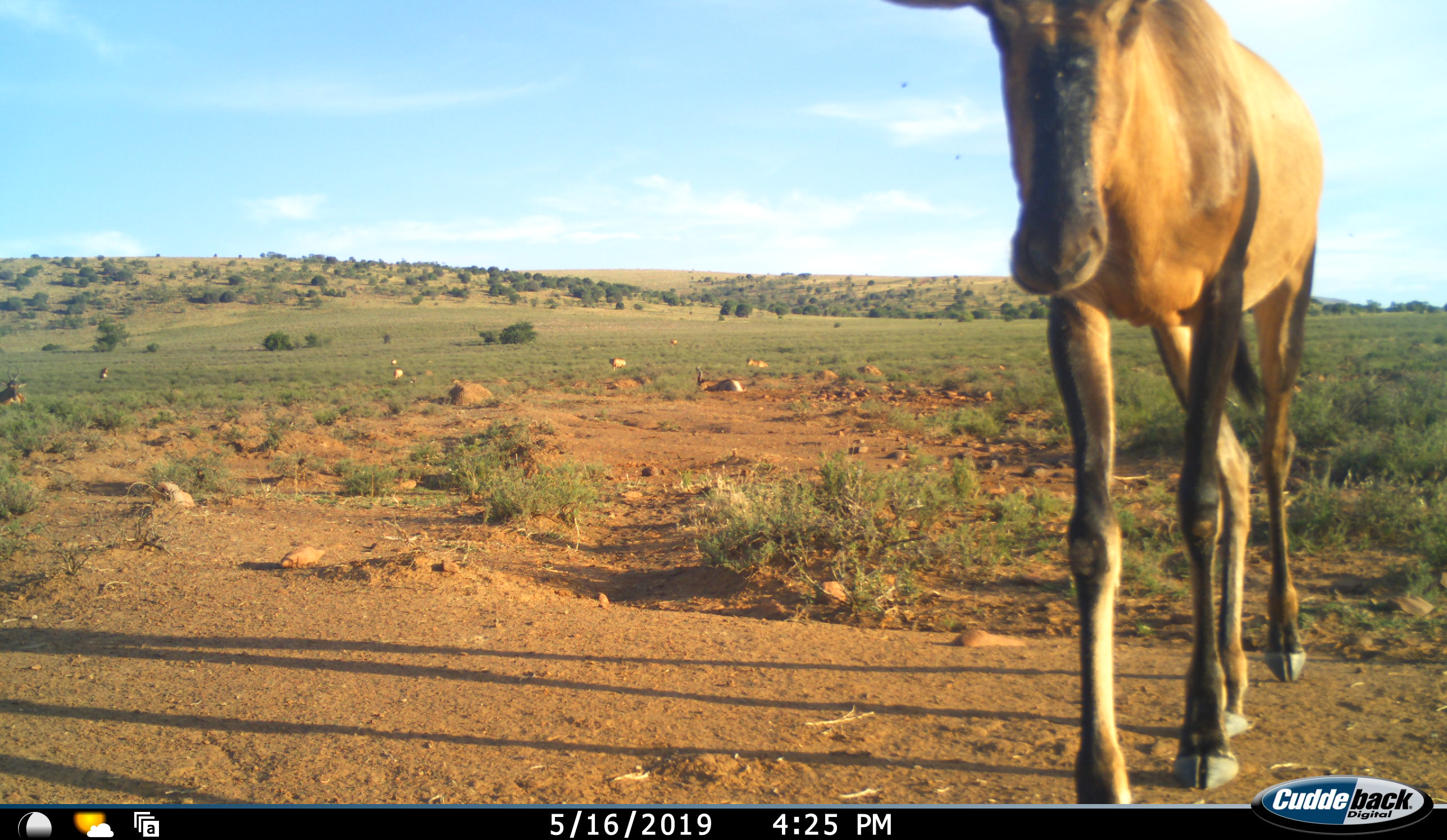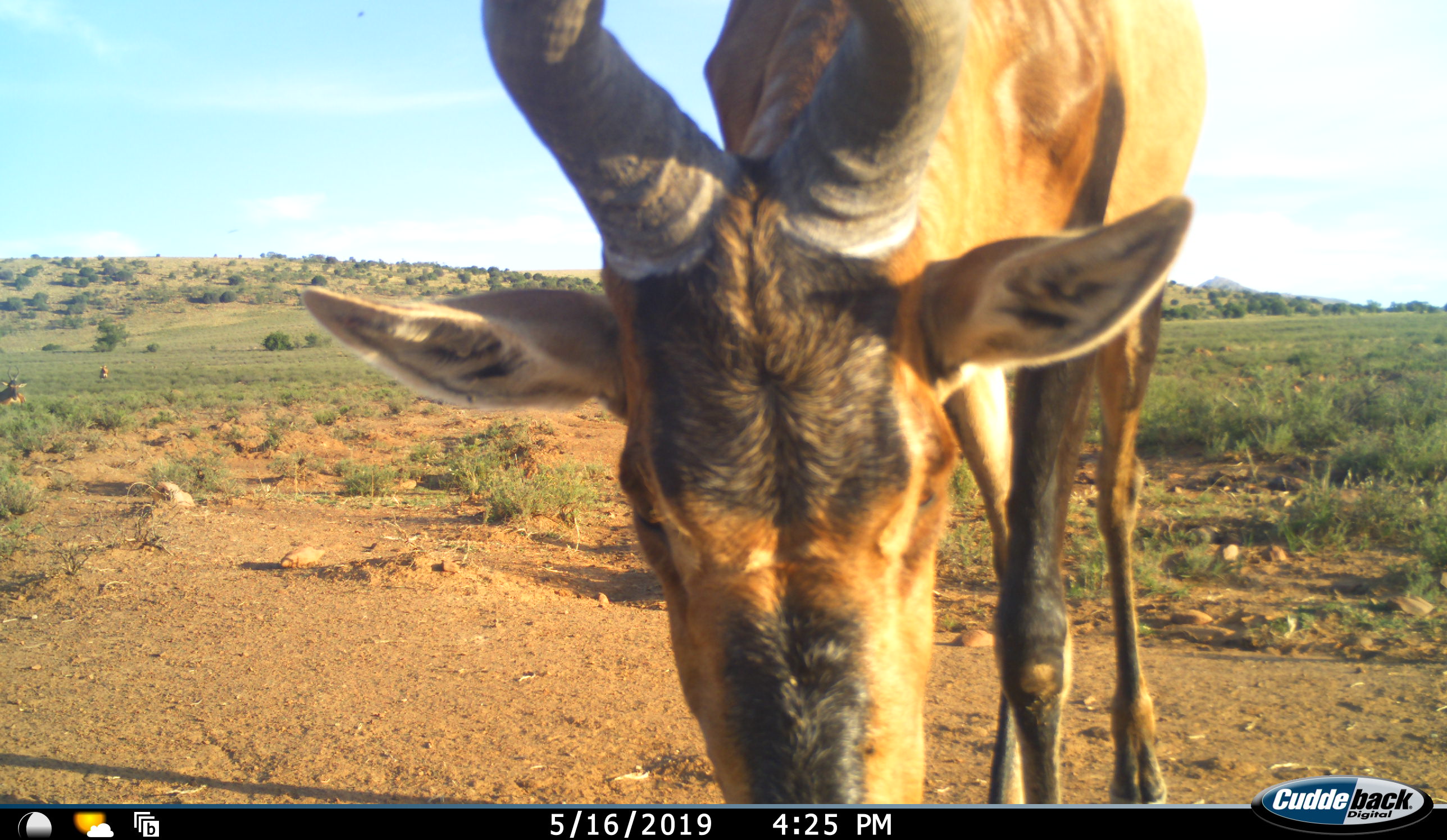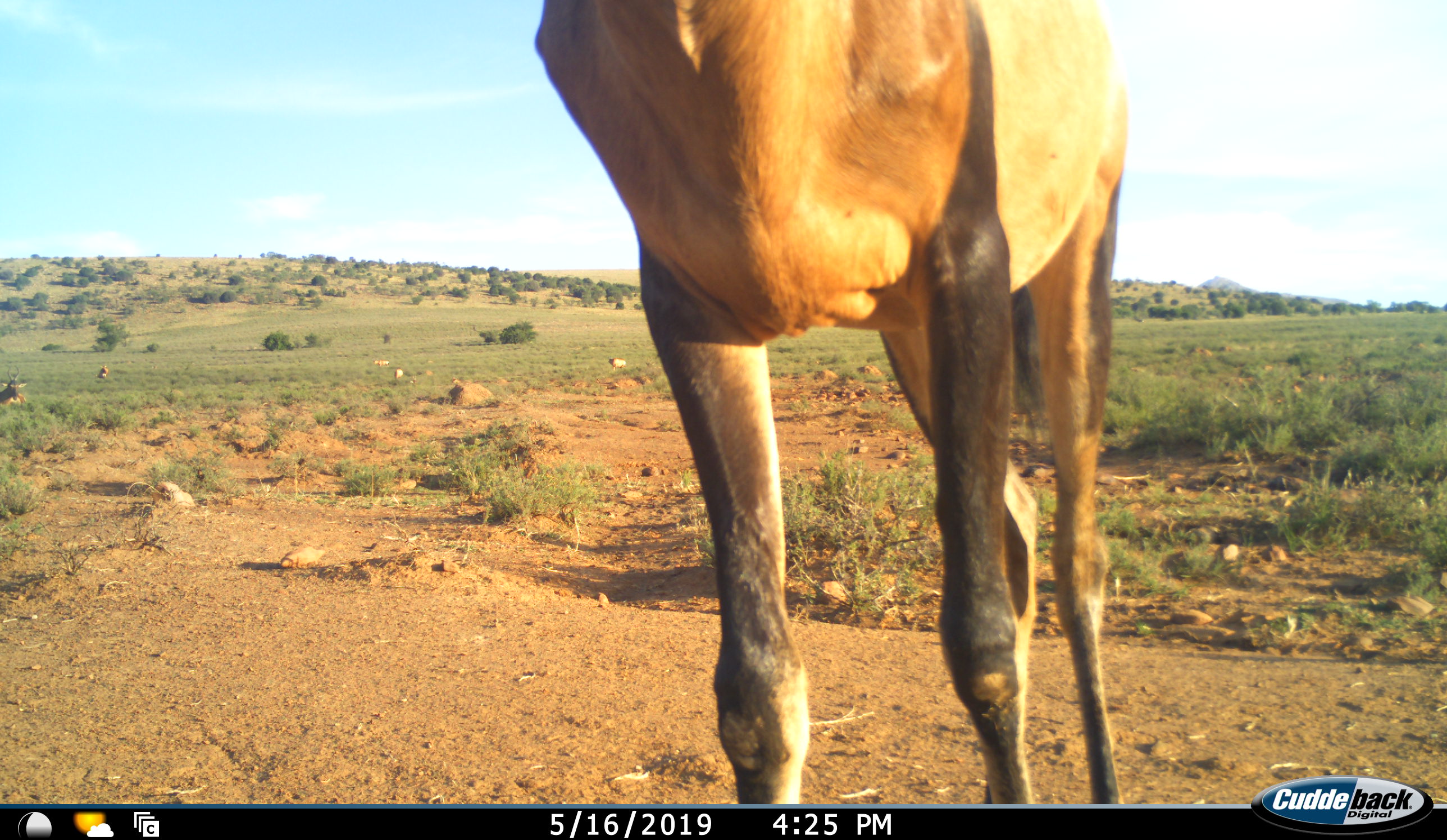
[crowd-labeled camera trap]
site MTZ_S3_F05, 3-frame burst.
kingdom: Animalia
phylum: Chordata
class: Mammalia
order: Artiodactyla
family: Bovidae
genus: Alcelaphus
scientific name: Alcelaphus buselaphus caama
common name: red hartebeest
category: hartebeestred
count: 4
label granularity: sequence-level